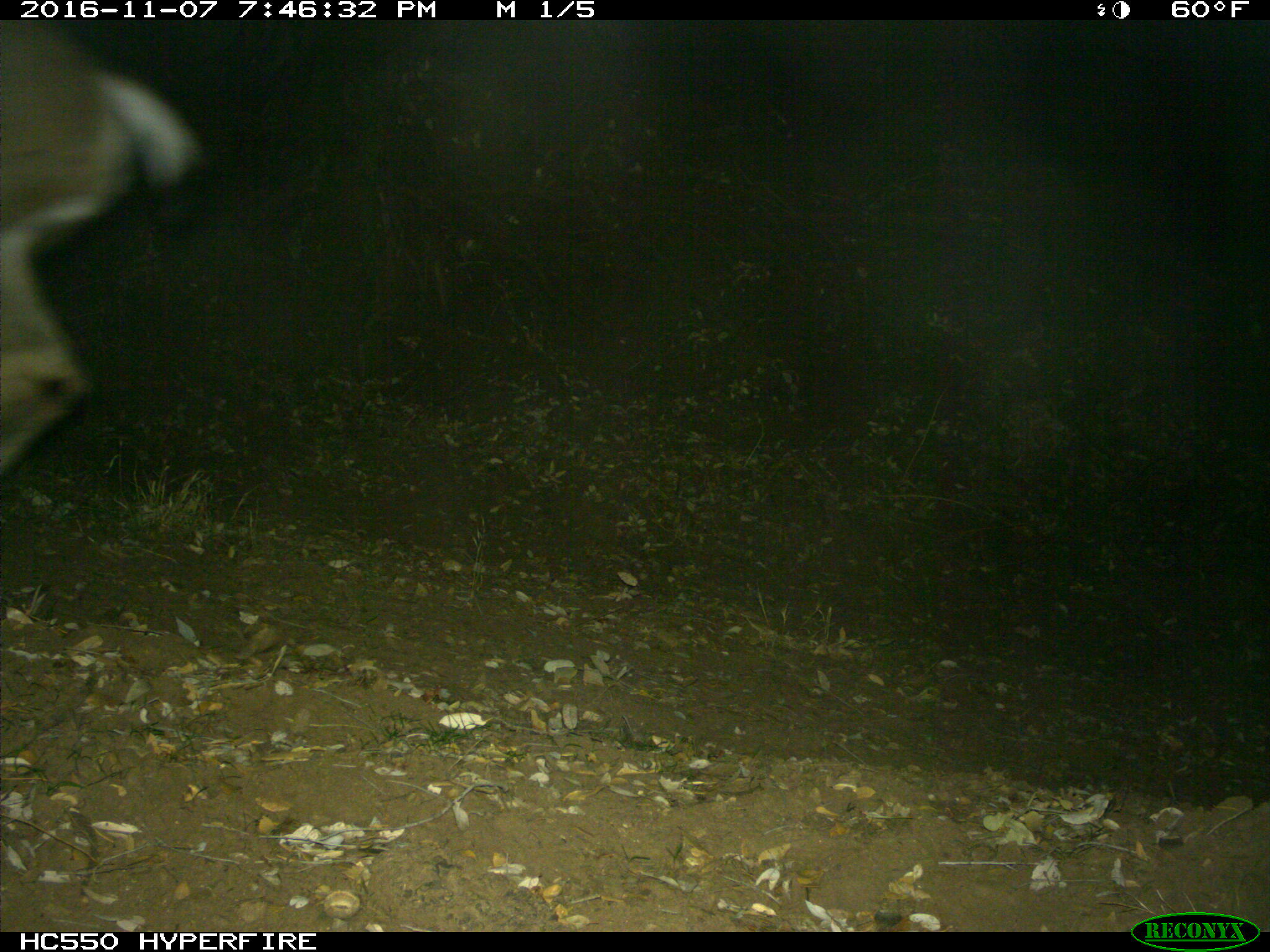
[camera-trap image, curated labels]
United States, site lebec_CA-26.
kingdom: Animalia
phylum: Chordata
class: Mammalia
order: Artiodactyla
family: Cervidae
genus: Odocoileus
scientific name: Odocoileus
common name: deer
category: unidentified deer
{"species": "unidentified deer (deer) (Odocoileus)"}